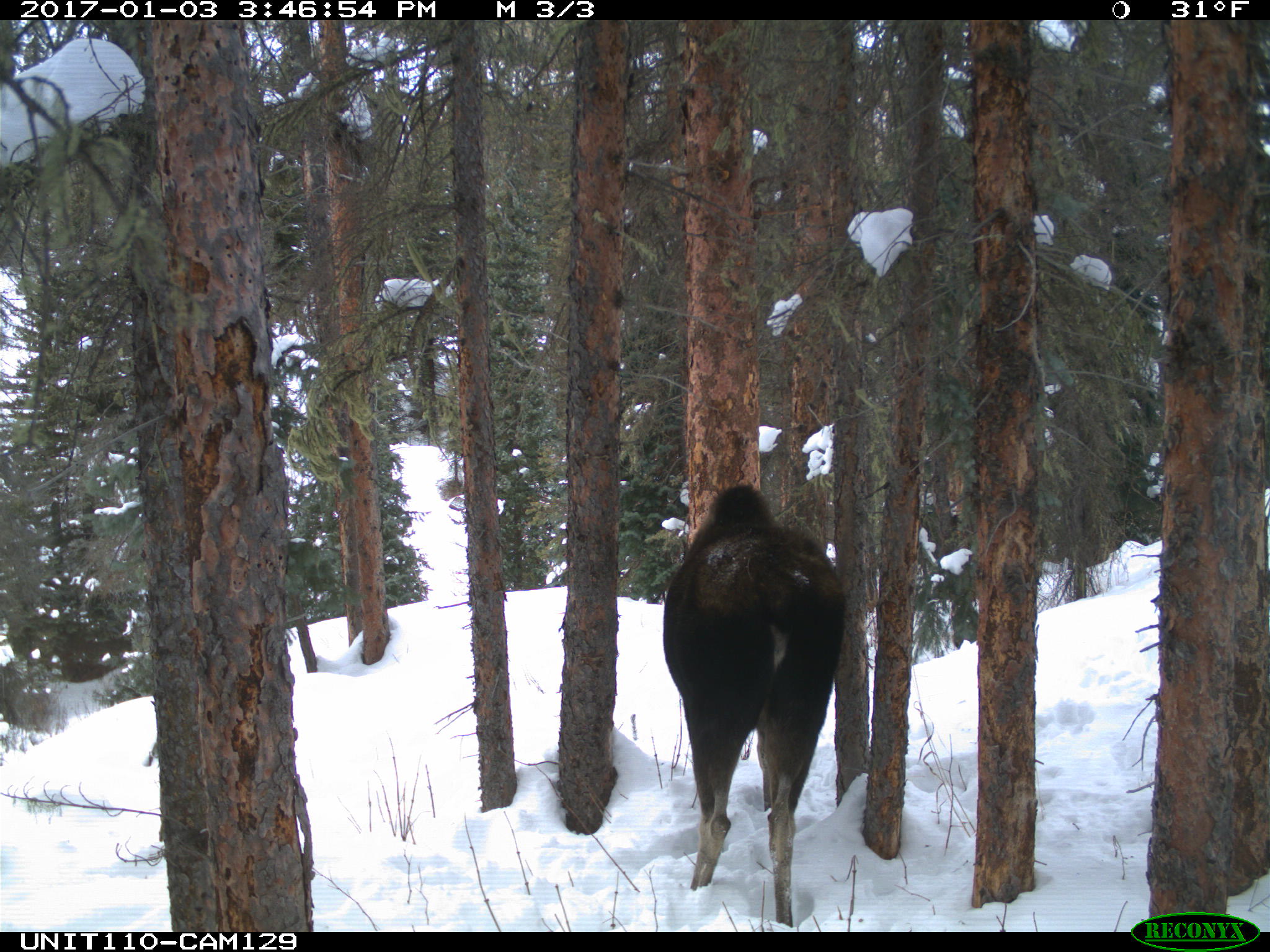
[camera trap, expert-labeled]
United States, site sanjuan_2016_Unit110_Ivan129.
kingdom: Animalia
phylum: Chordata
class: Mammalia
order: Artiodactyla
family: Cervidae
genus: Alces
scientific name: Alces alces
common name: moose